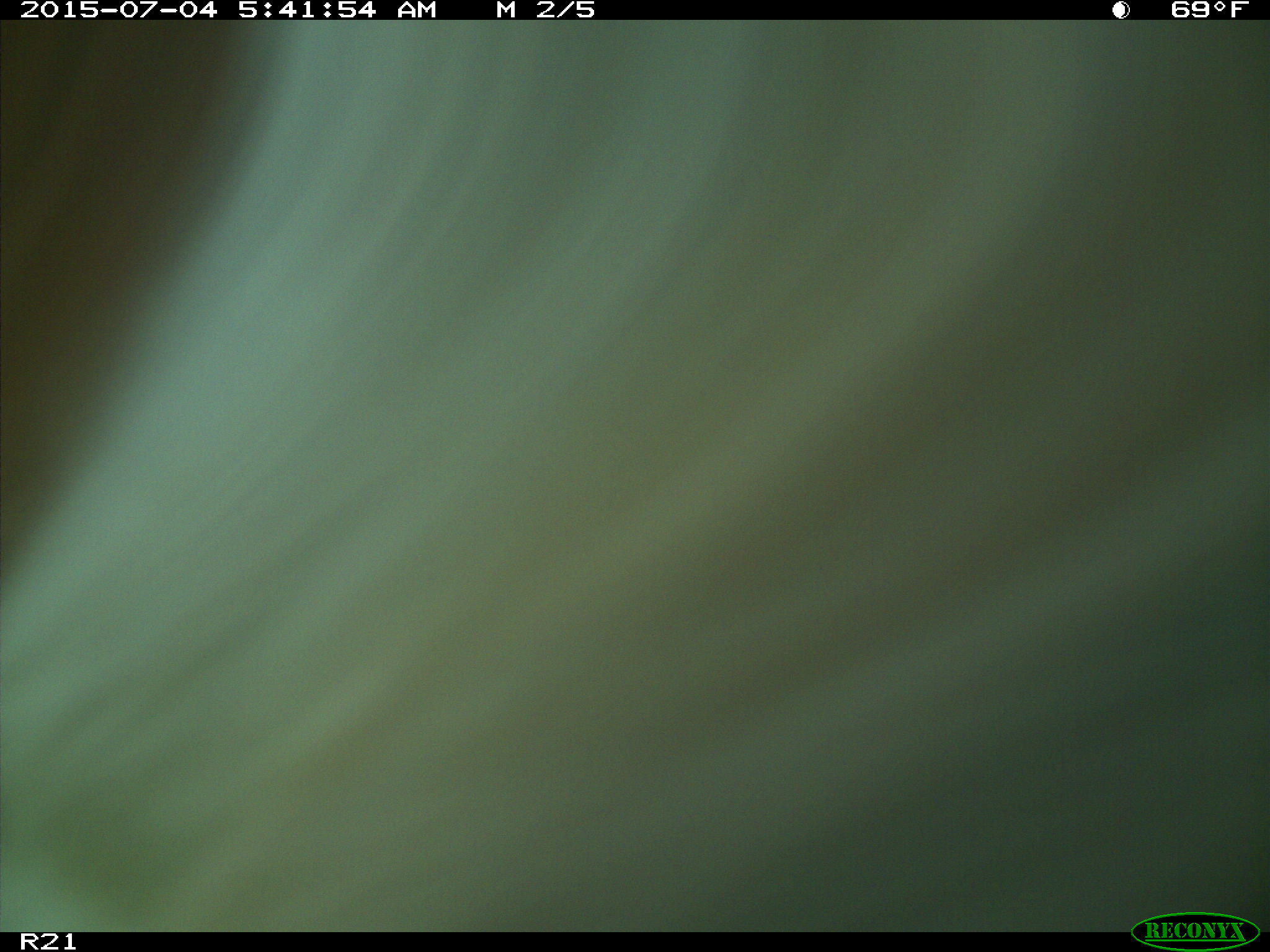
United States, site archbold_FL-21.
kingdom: Animalia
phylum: Chordata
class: Mammalia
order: Artiodactyla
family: Bovidae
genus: Bos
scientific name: Bos taurus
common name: domestic cow